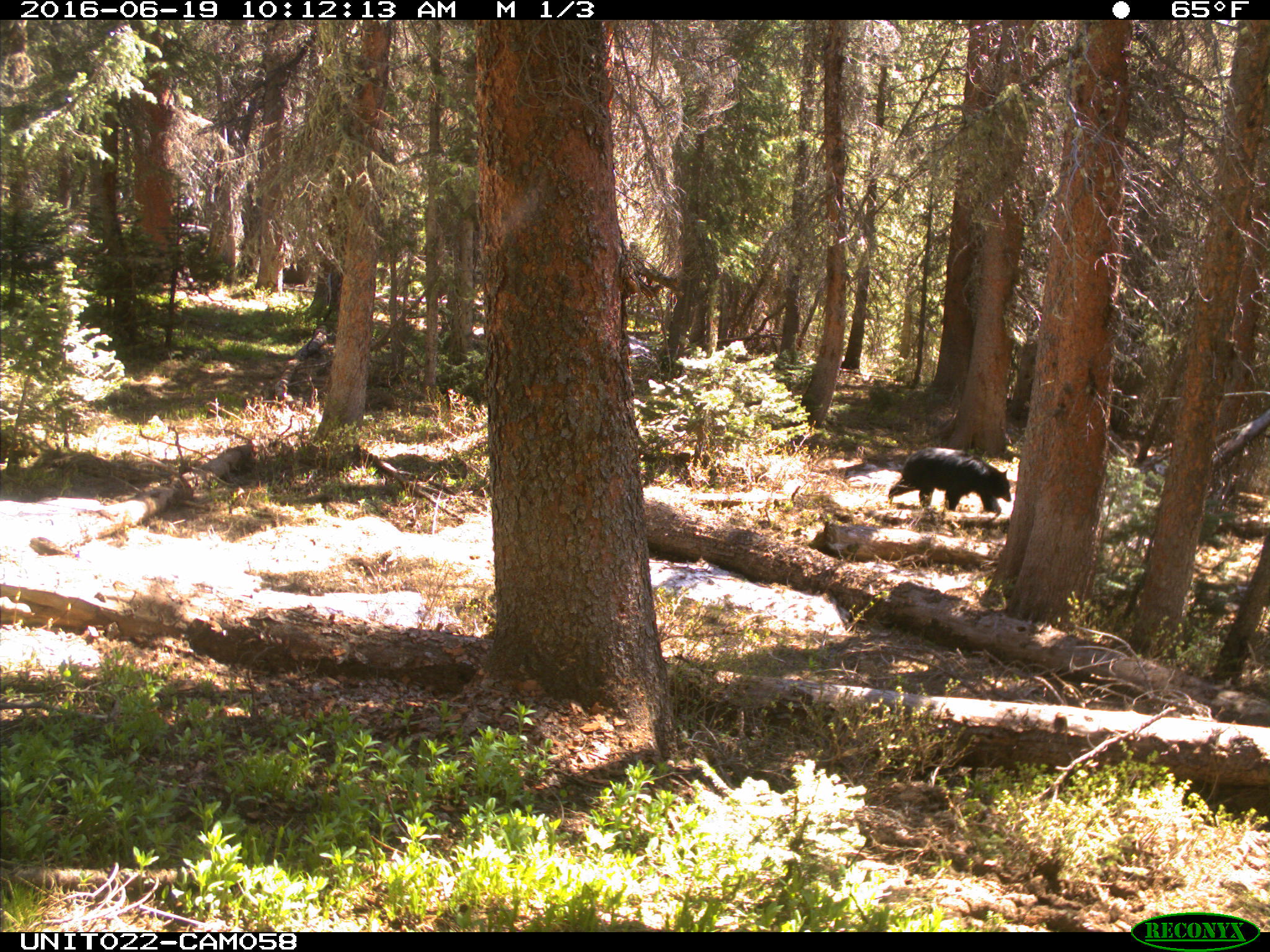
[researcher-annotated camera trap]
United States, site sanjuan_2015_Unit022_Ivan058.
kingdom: Animalia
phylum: Chordata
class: Mammalia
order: Carnivora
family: Ursidae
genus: Ursus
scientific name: Ursus americanus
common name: american black bear